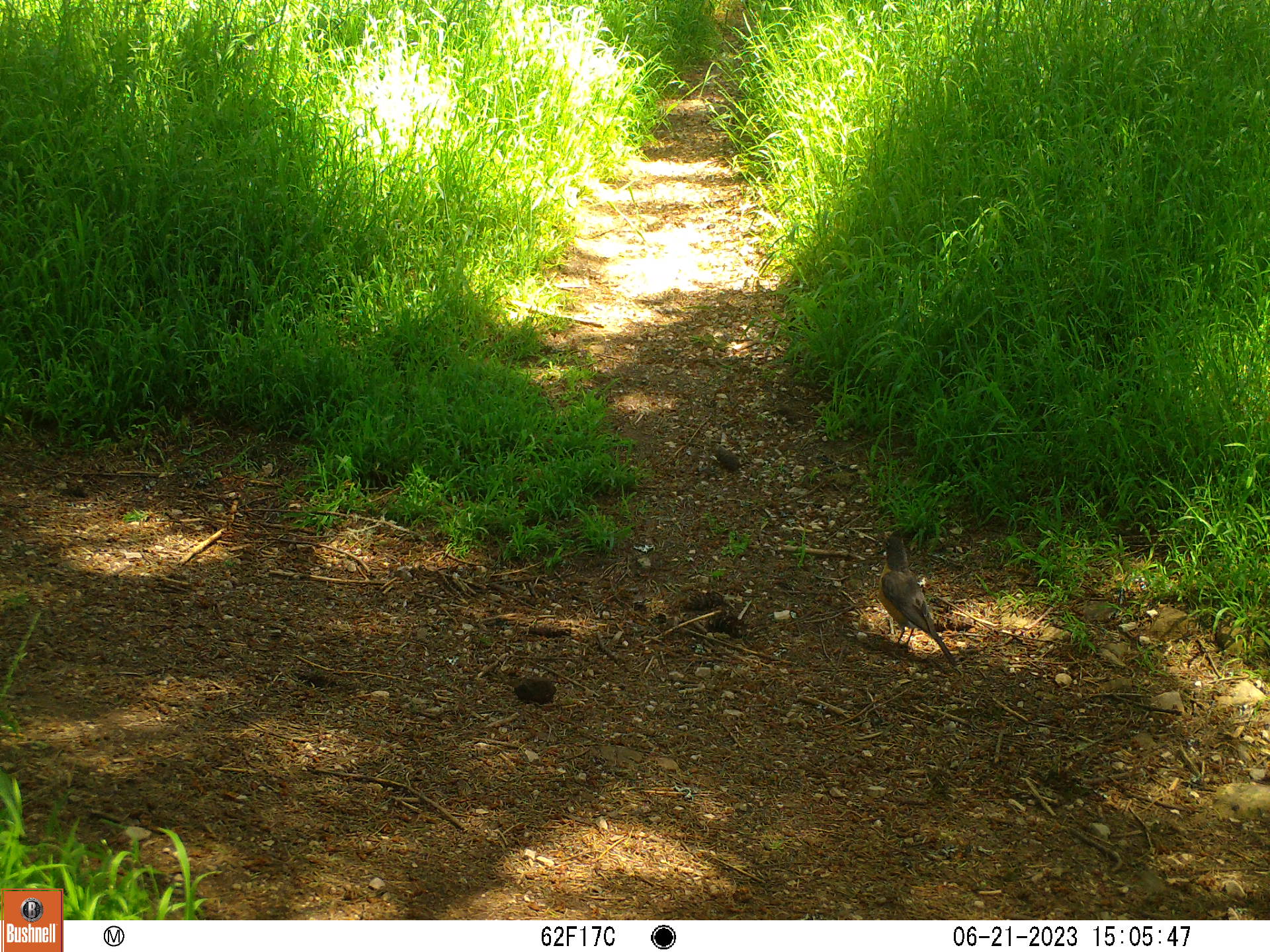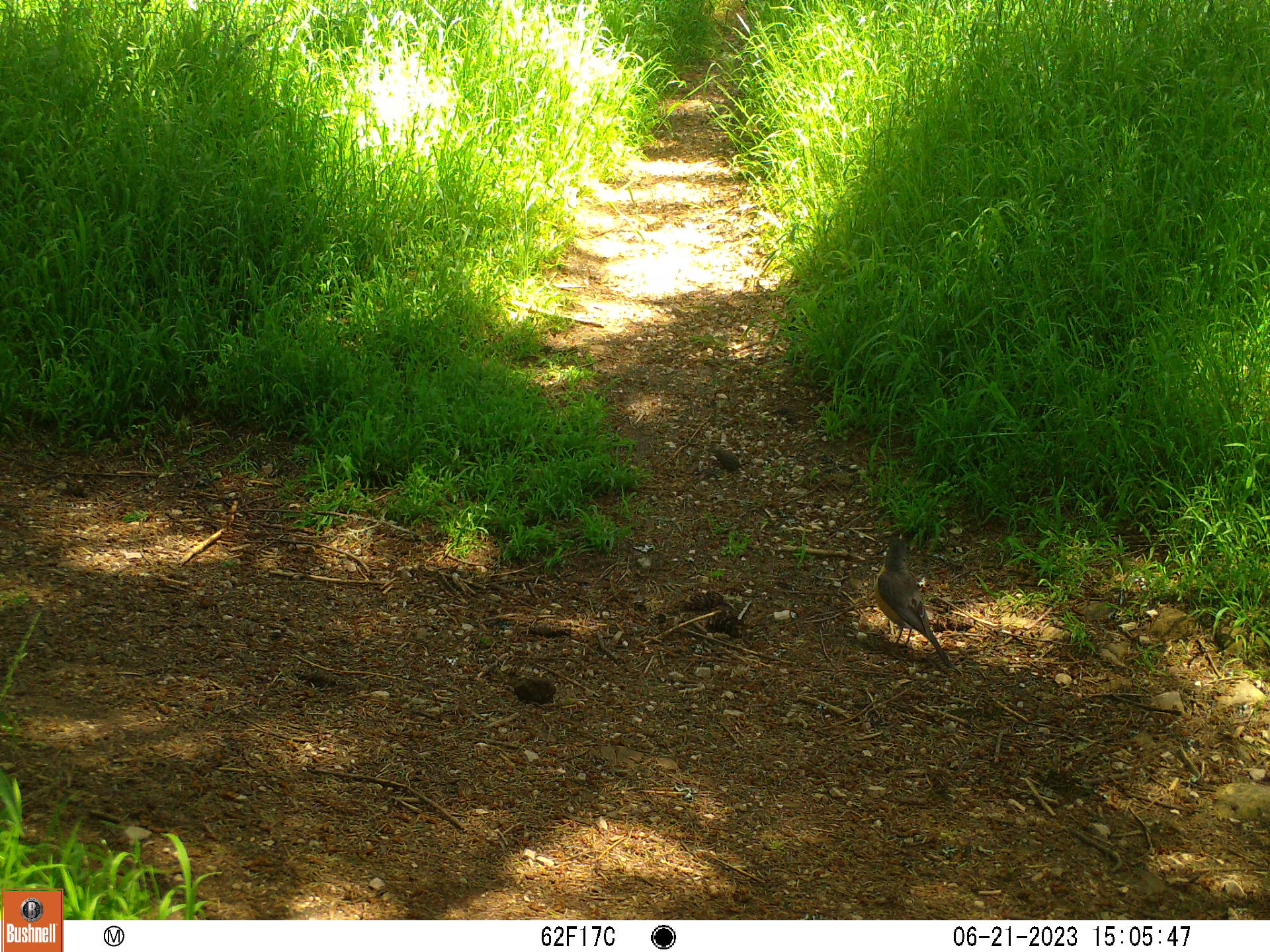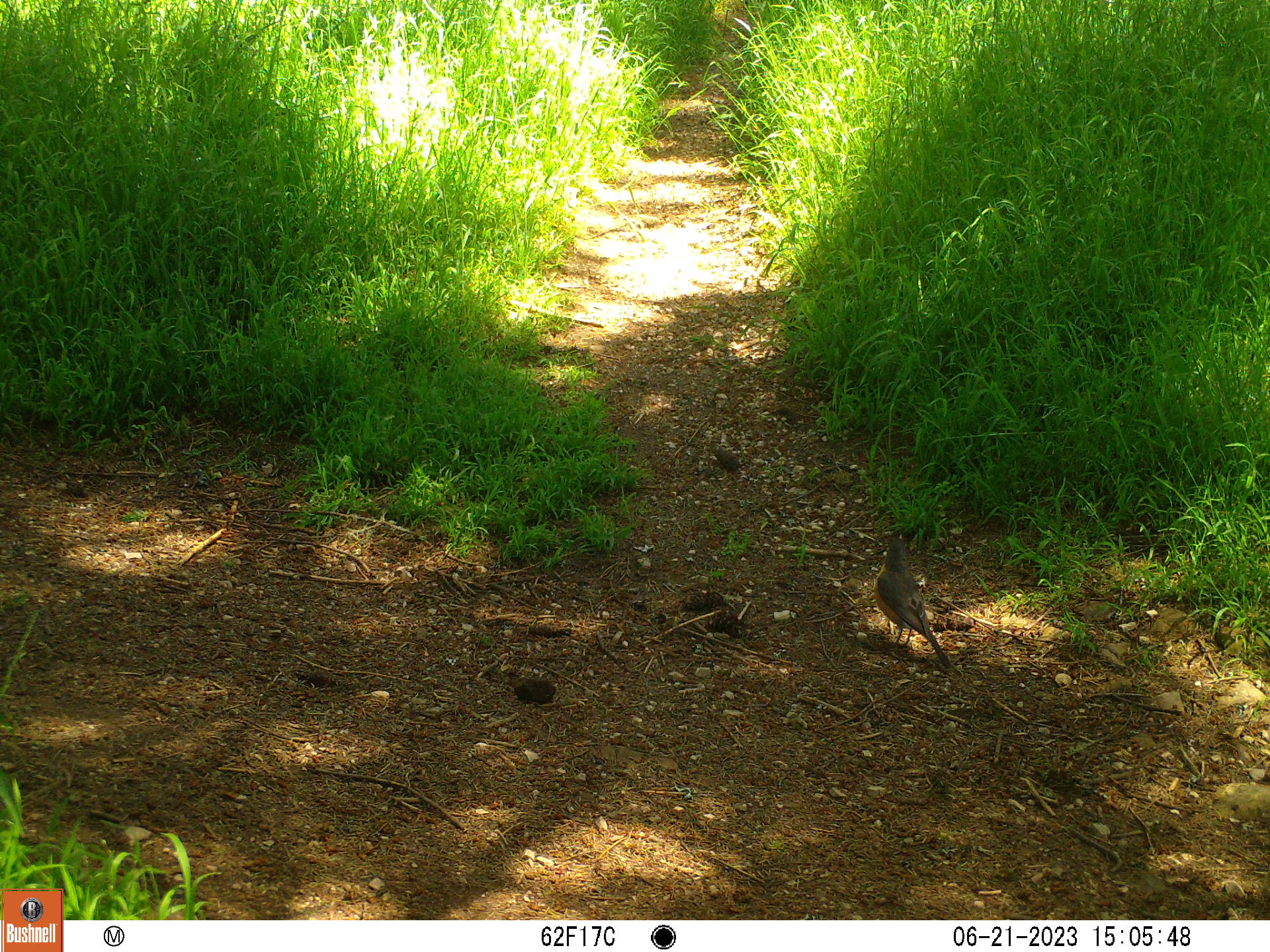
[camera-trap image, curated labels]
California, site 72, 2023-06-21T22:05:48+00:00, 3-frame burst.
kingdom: Animalia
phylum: Chordata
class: Aves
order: Passeriformes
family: Turdidae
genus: Turdus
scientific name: Turdus migratorius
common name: american robin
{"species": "american robin (Turdus migratorius)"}